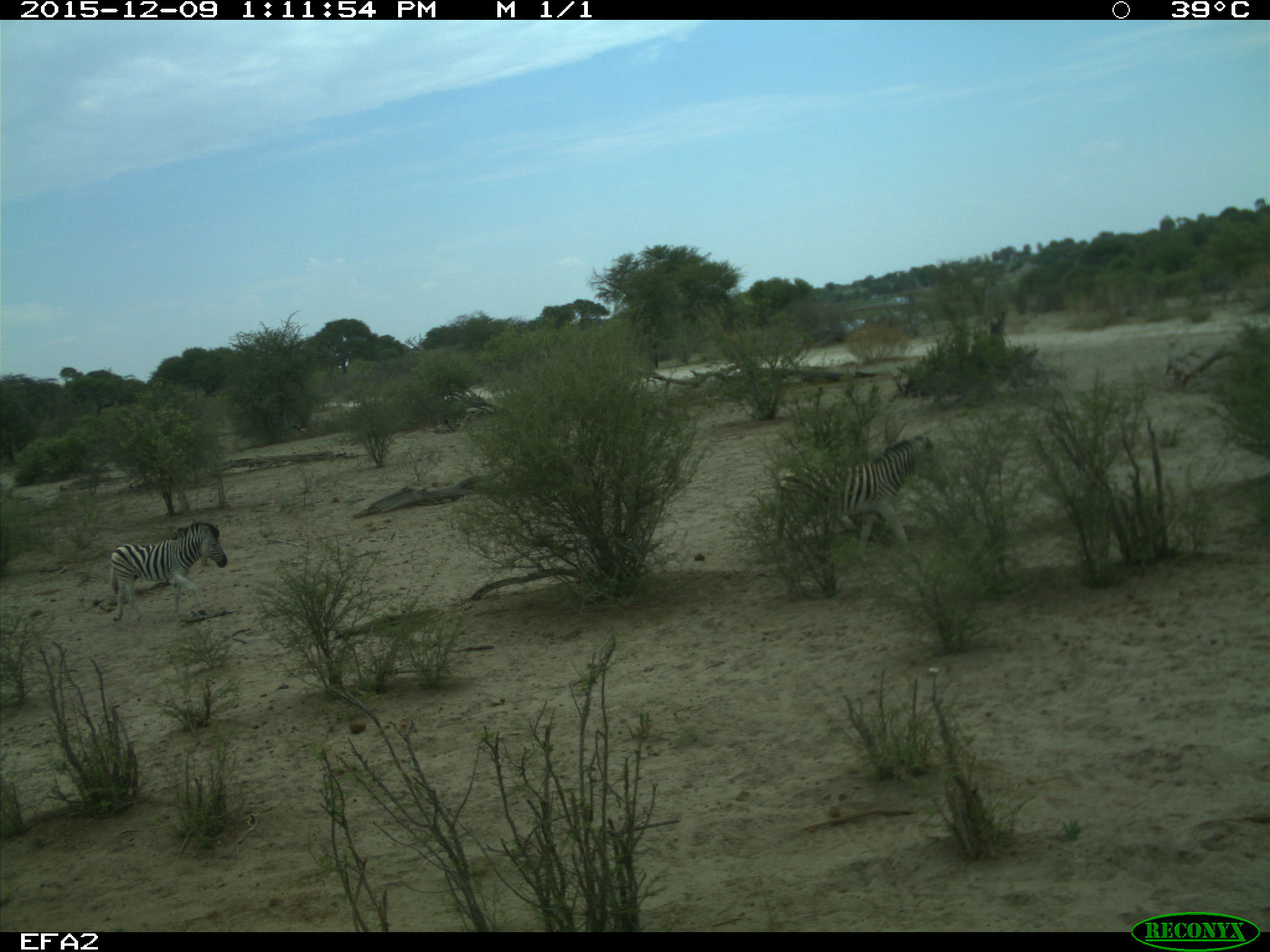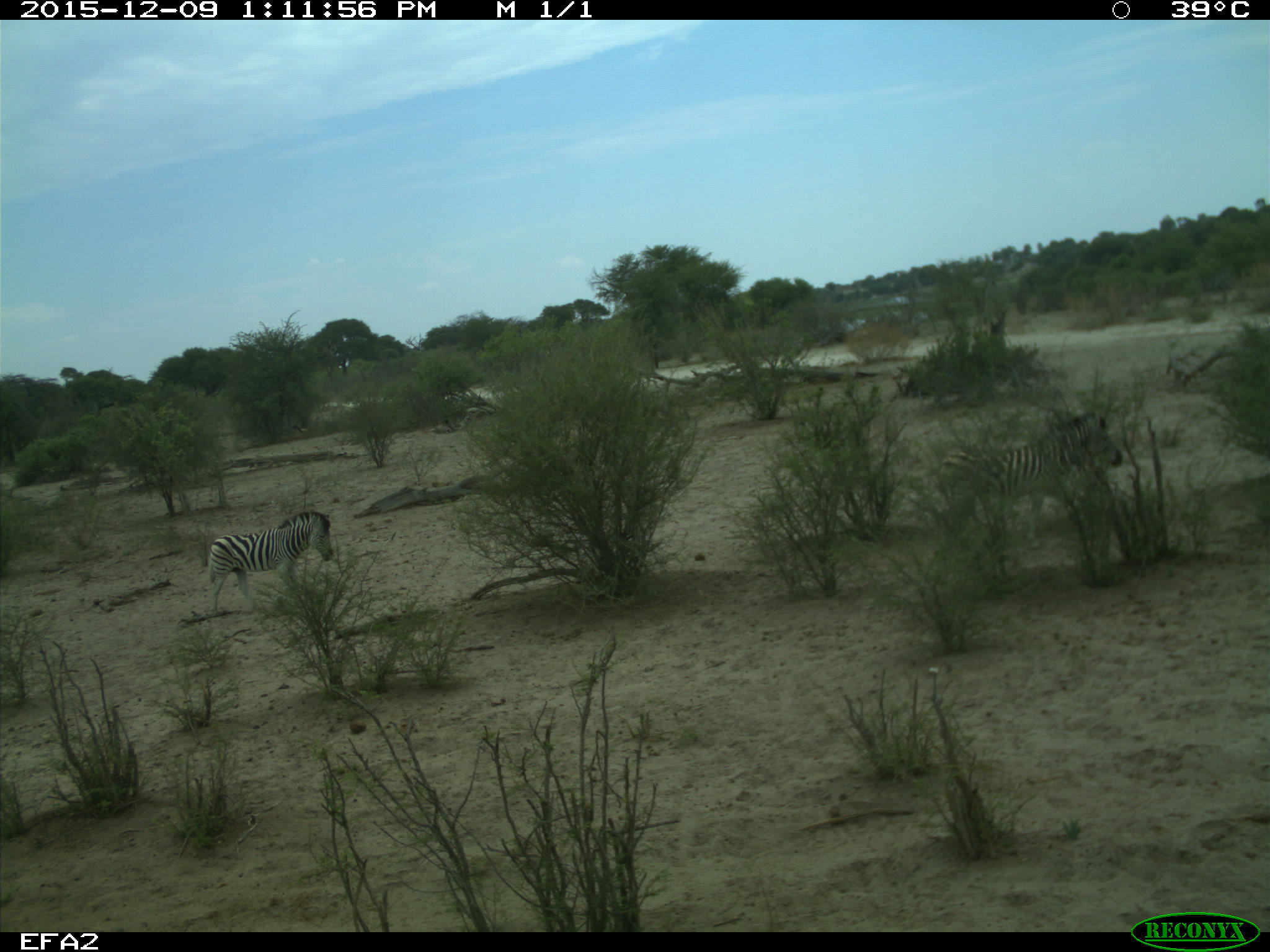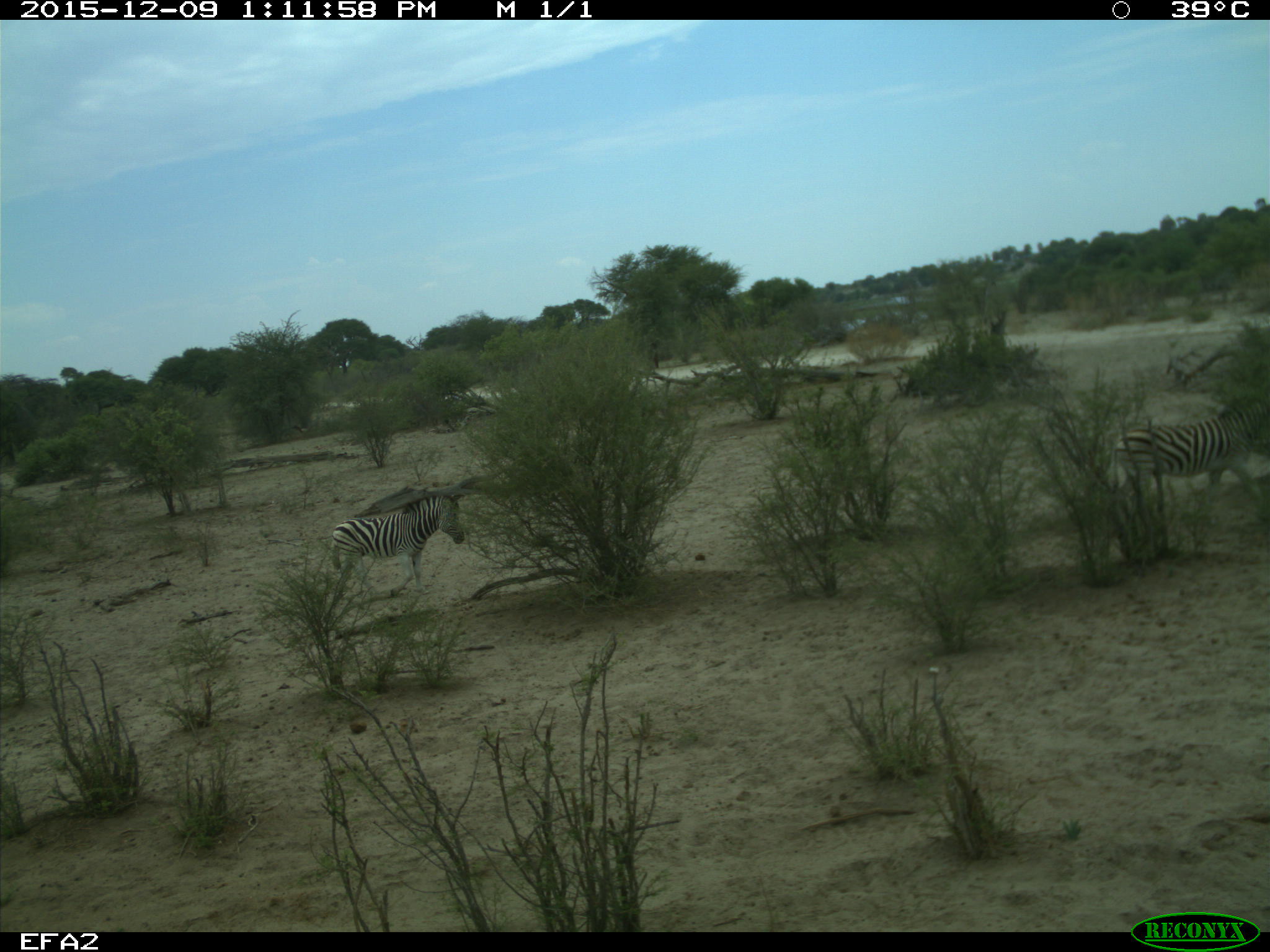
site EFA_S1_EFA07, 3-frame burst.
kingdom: Animalia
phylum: Chordata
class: Mammalia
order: Perissodactyla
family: Equidae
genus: Equus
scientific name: Equus quagga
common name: plains zebra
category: zebraplains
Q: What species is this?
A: Zebraplains (plains zebra) (Equus quagga).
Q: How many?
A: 2.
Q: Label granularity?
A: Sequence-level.